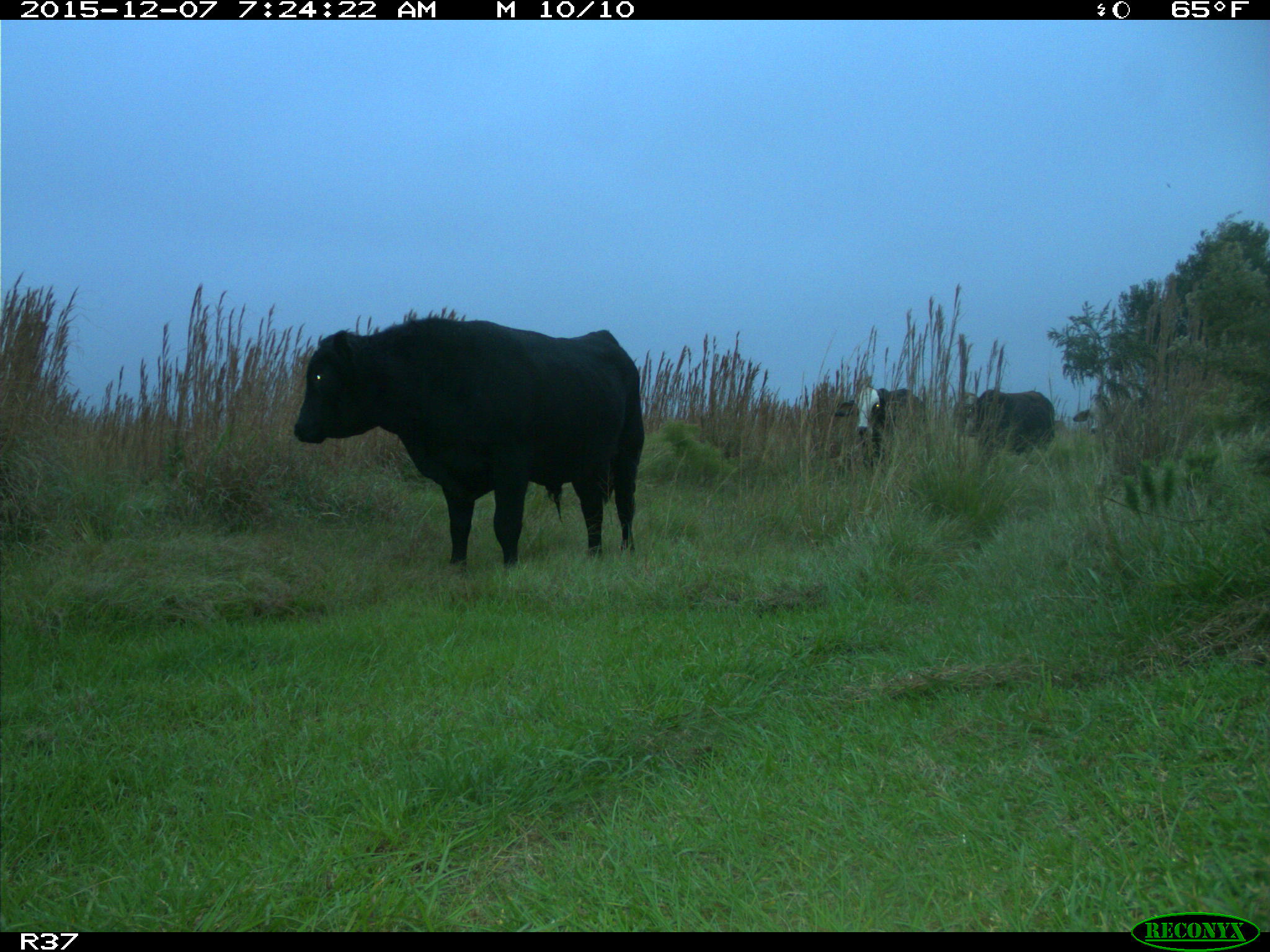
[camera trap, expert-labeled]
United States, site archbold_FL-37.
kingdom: Animalia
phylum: Chordata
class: Mammalia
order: Artiodactyla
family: Bovidae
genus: Bos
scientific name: Bos taurus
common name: domestic cow